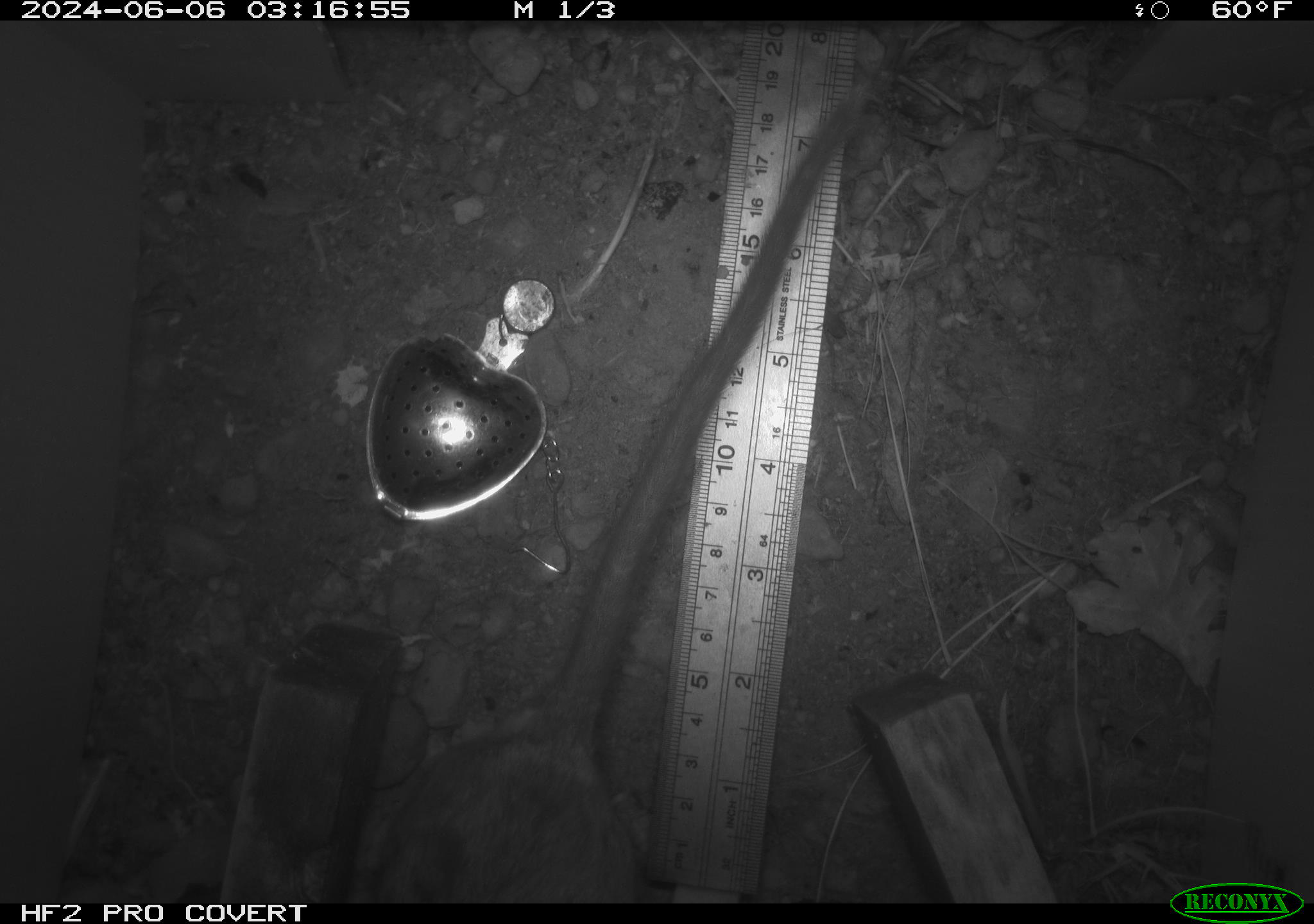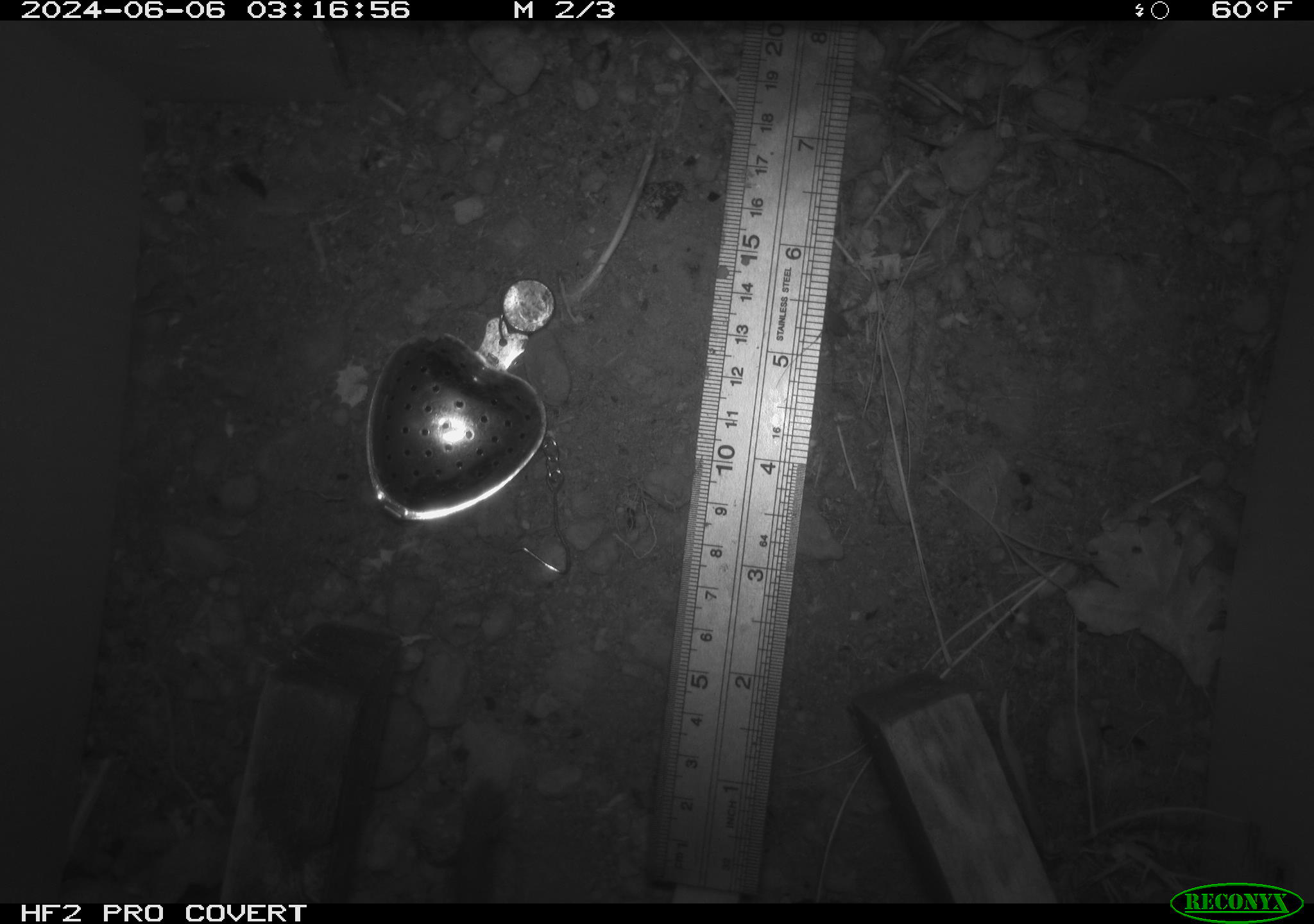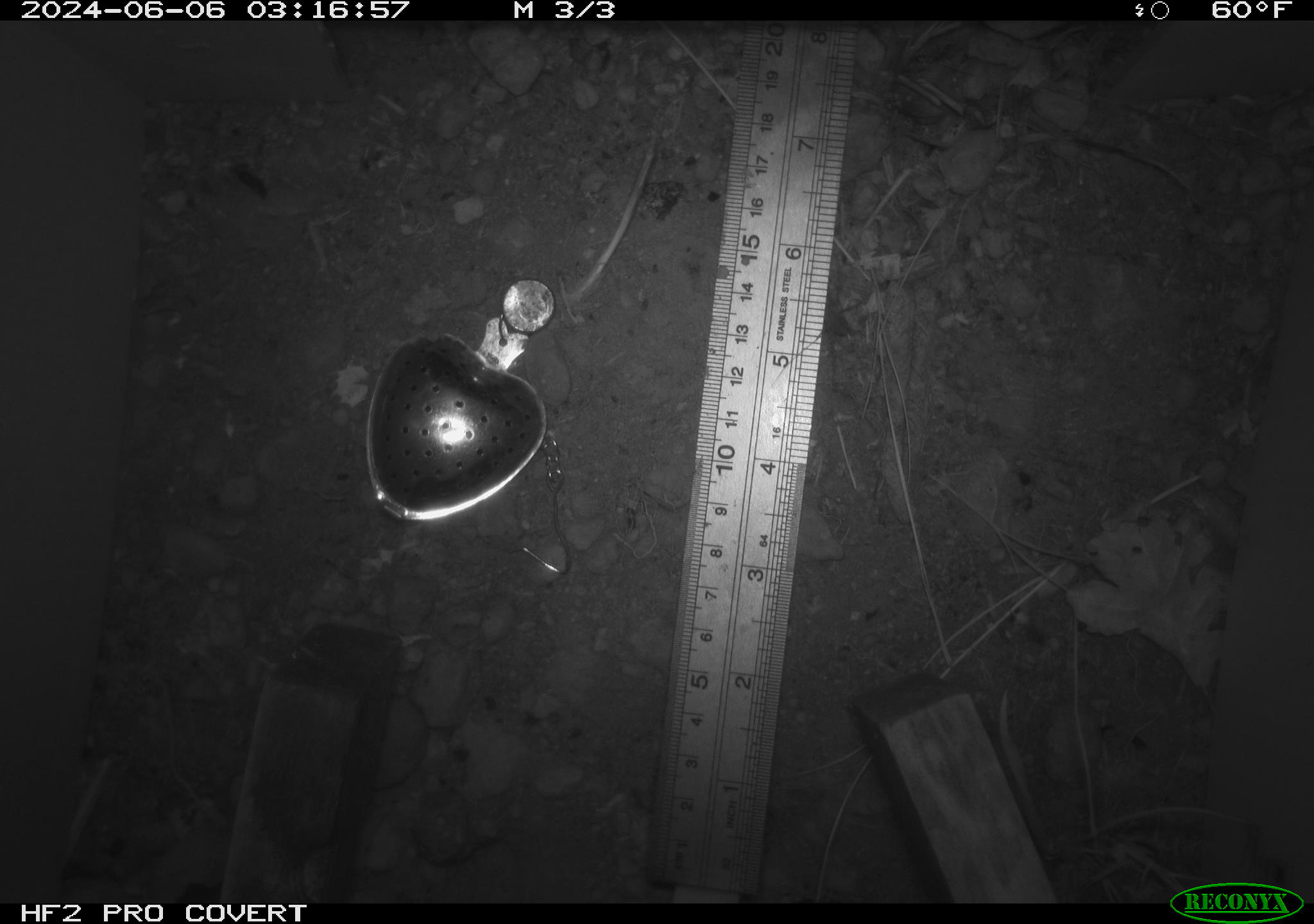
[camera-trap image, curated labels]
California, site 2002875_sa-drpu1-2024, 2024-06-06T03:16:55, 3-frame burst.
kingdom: Animalia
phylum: Chordata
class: Mammalia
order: Rodentia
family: Cricetidae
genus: Neotoma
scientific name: Neotoma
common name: pack rat or woodrat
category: neotoma species